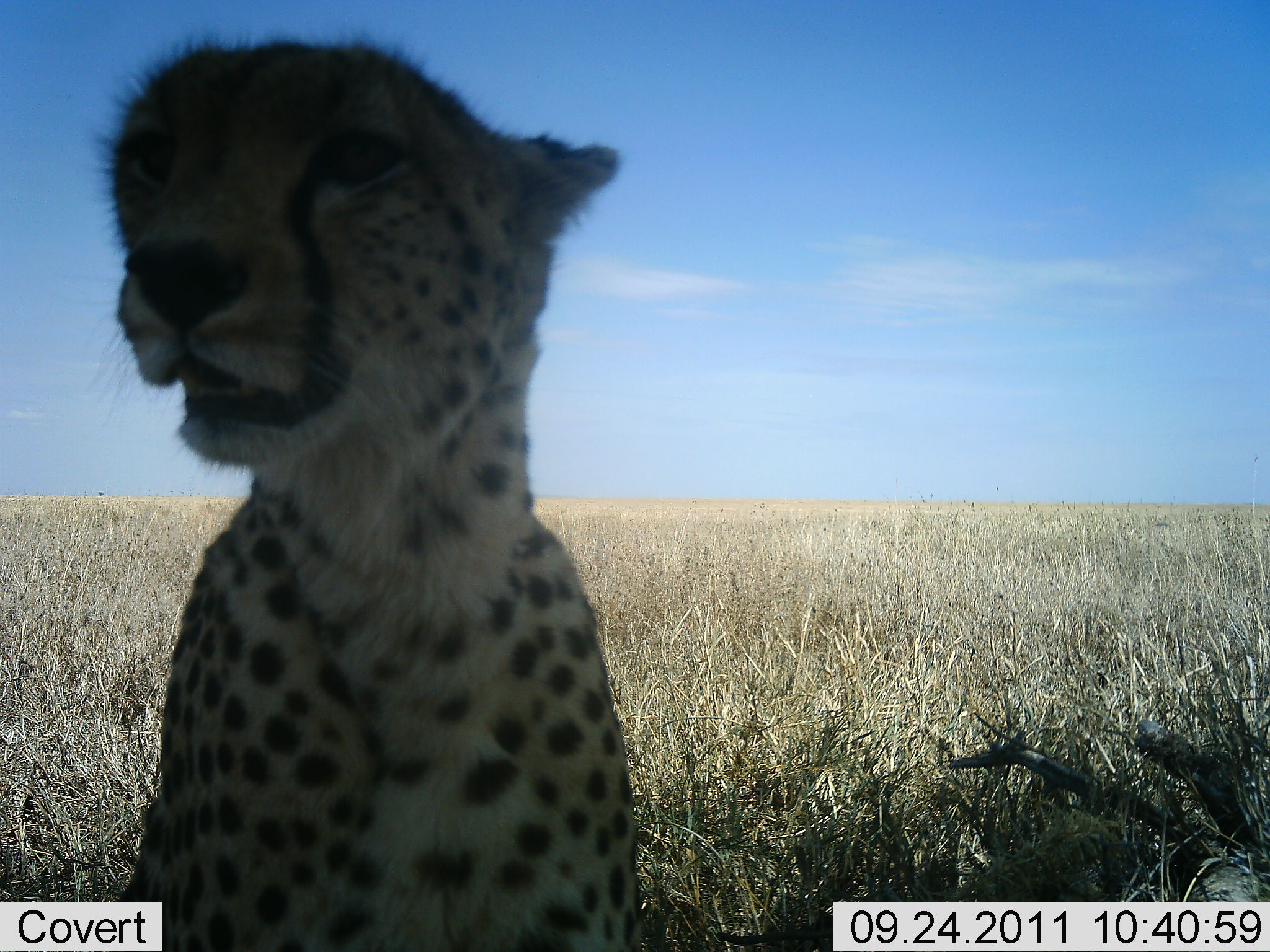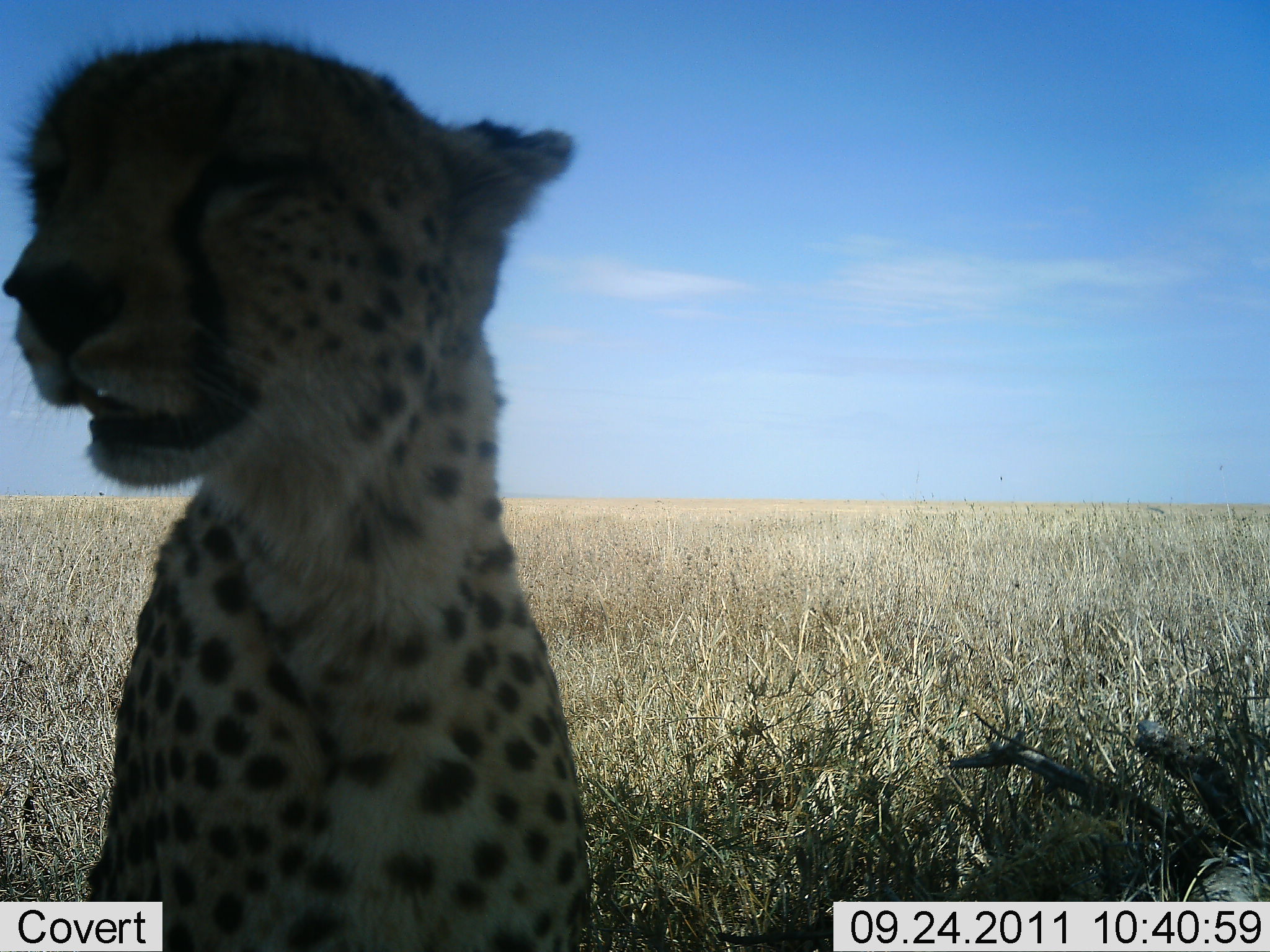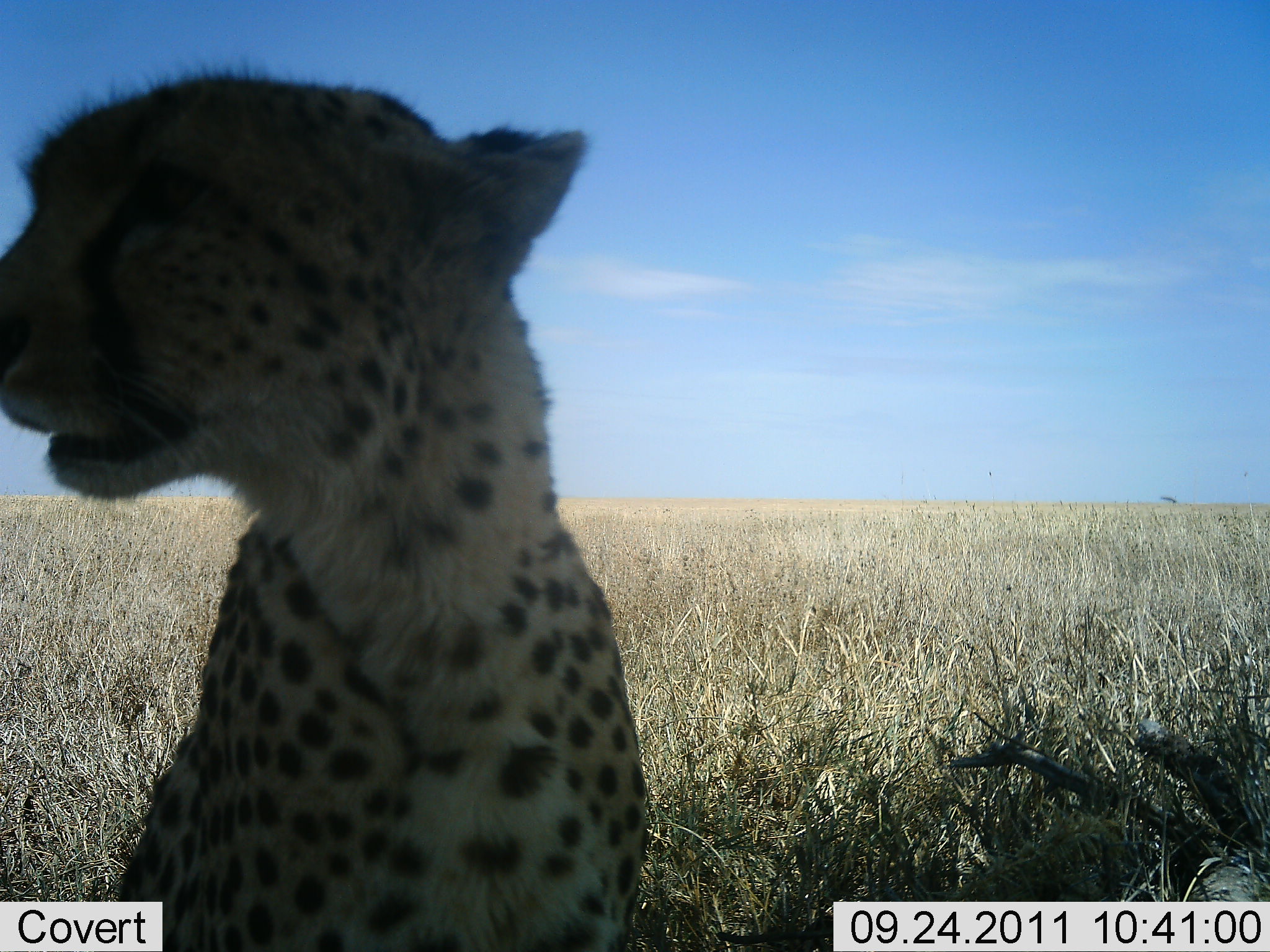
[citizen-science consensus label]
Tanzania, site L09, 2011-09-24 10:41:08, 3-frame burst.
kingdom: Animalia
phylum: Chordata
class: Mammalia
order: Carnivora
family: Felidae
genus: Acinonyx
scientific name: Acinonyx jubatus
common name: cheetah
Cheetah (Acinonyx jubatus), count 1. Behavior (volunteer vote fractions): standing 25%, resting 62%, moving 0%, interacting 12%. Young present (vote fraction): 6%. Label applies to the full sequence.